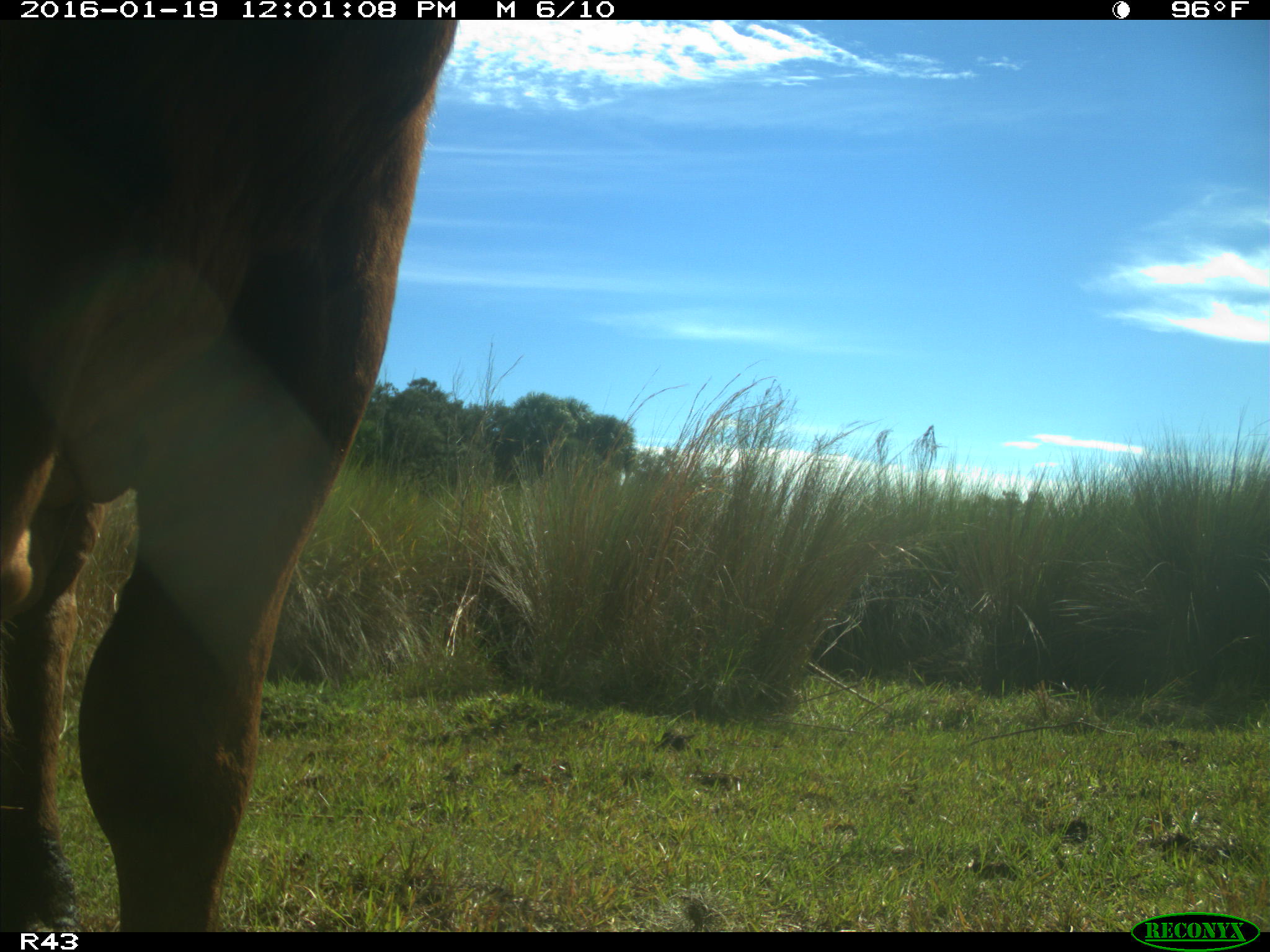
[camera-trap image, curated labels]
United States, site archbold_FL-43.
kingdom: Animalia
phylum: Chordata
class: Mammalia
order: Artiodactyla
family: Bovidae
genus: Bos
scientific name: Bos taurus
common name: domestic cow